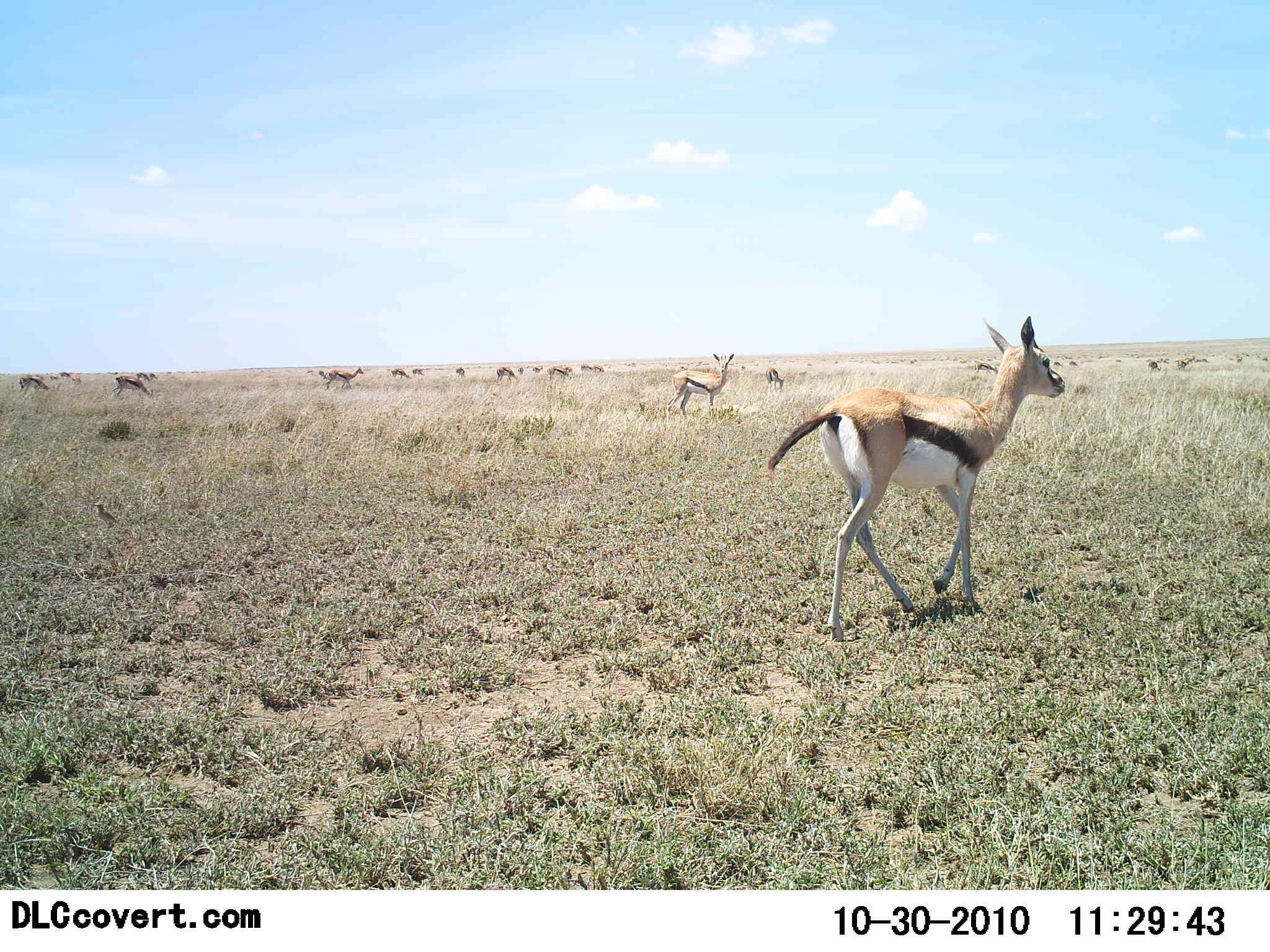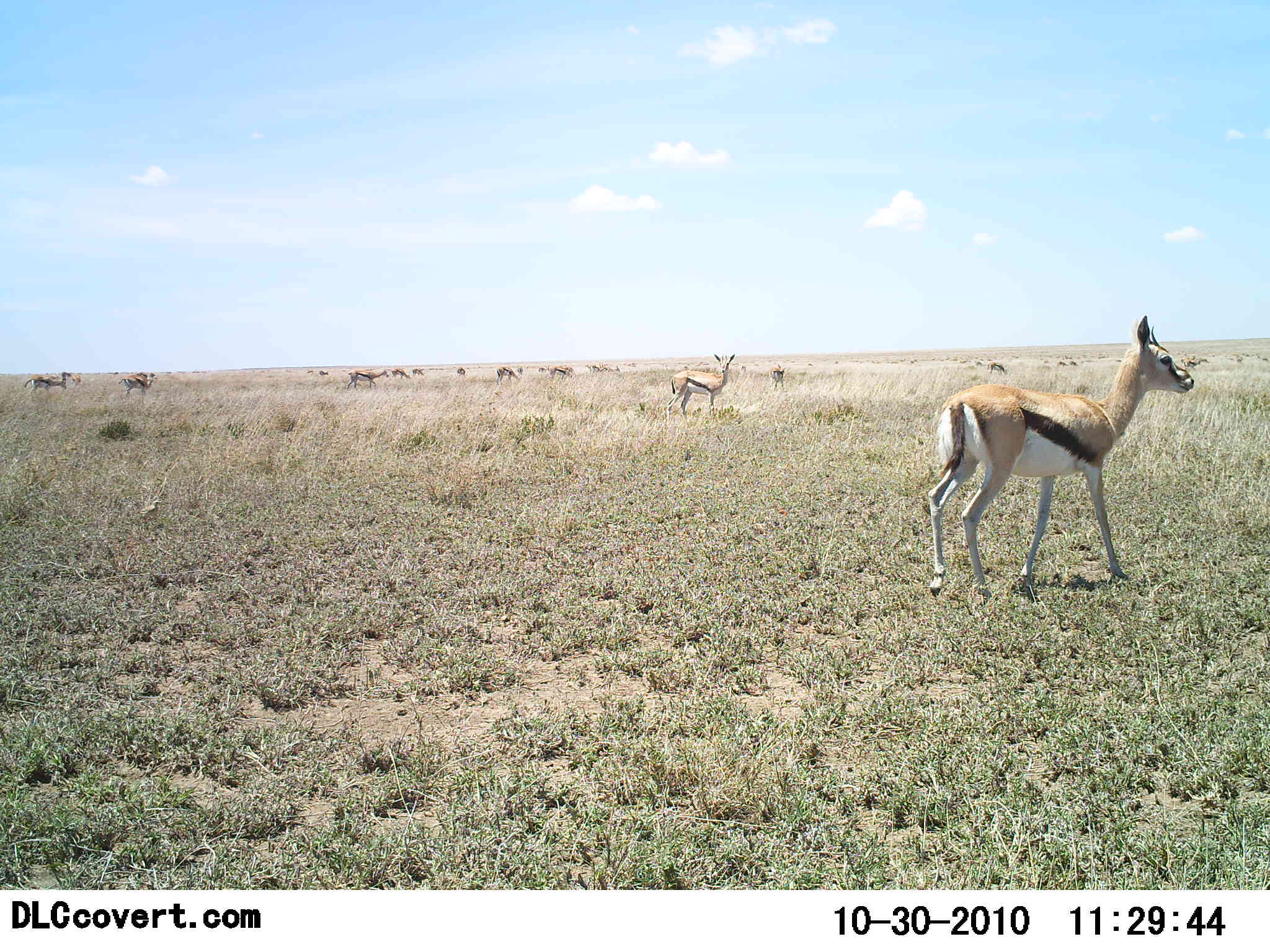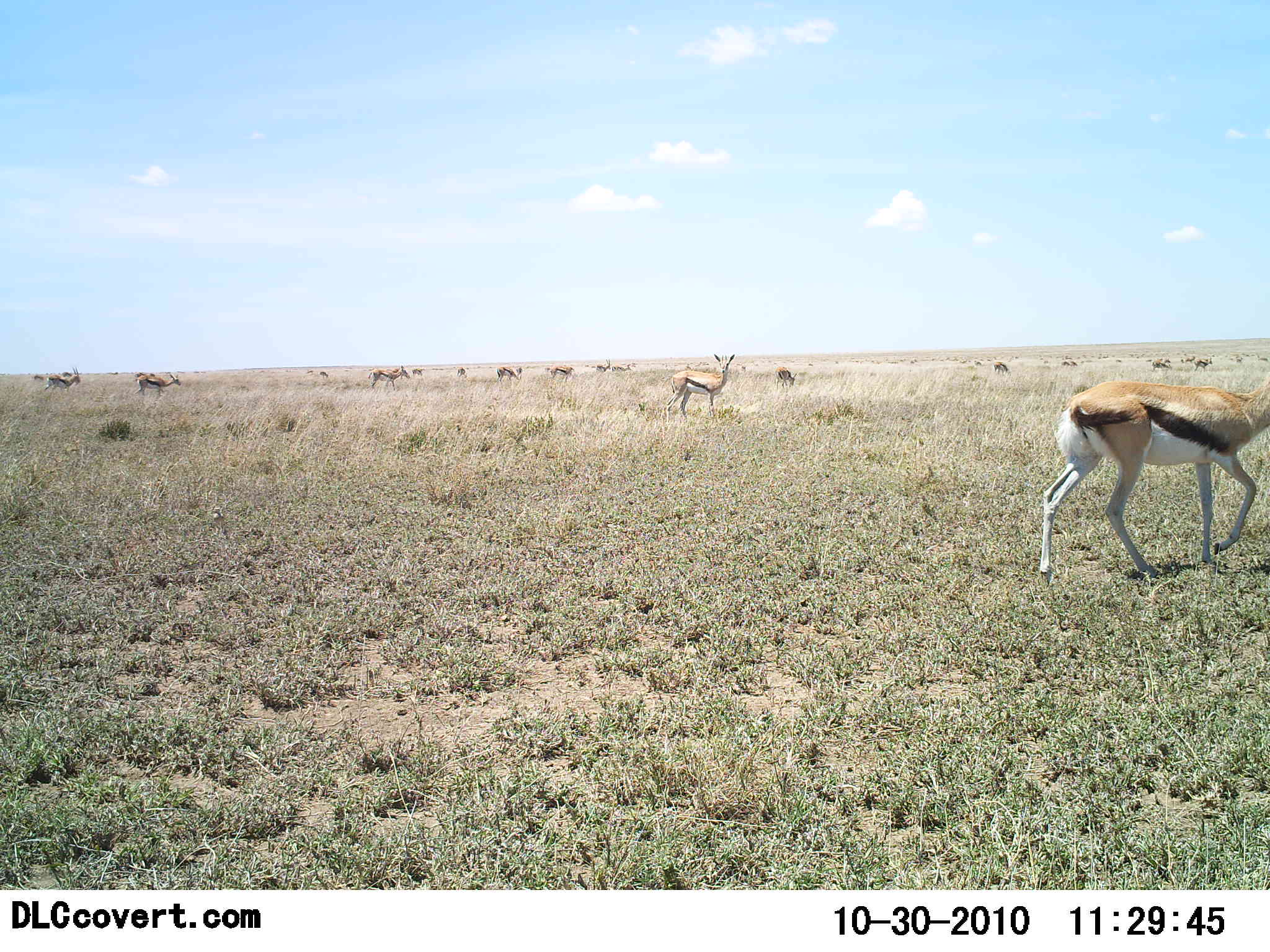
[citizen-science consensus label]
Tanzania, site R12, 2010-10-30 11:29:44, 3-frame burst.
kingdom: Animalia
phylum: Chordata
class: Mammalia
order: Artiodactyla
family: Bovidae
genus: Eudorcas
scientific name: Eudorcas thomsonii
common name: thomson's gazelle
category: gazellethomsons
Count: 11-50.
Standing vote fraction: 39%.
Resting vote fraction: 0%.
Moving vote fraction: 100%.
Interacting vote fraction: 0%.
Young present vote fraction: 0%.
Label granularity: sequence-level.